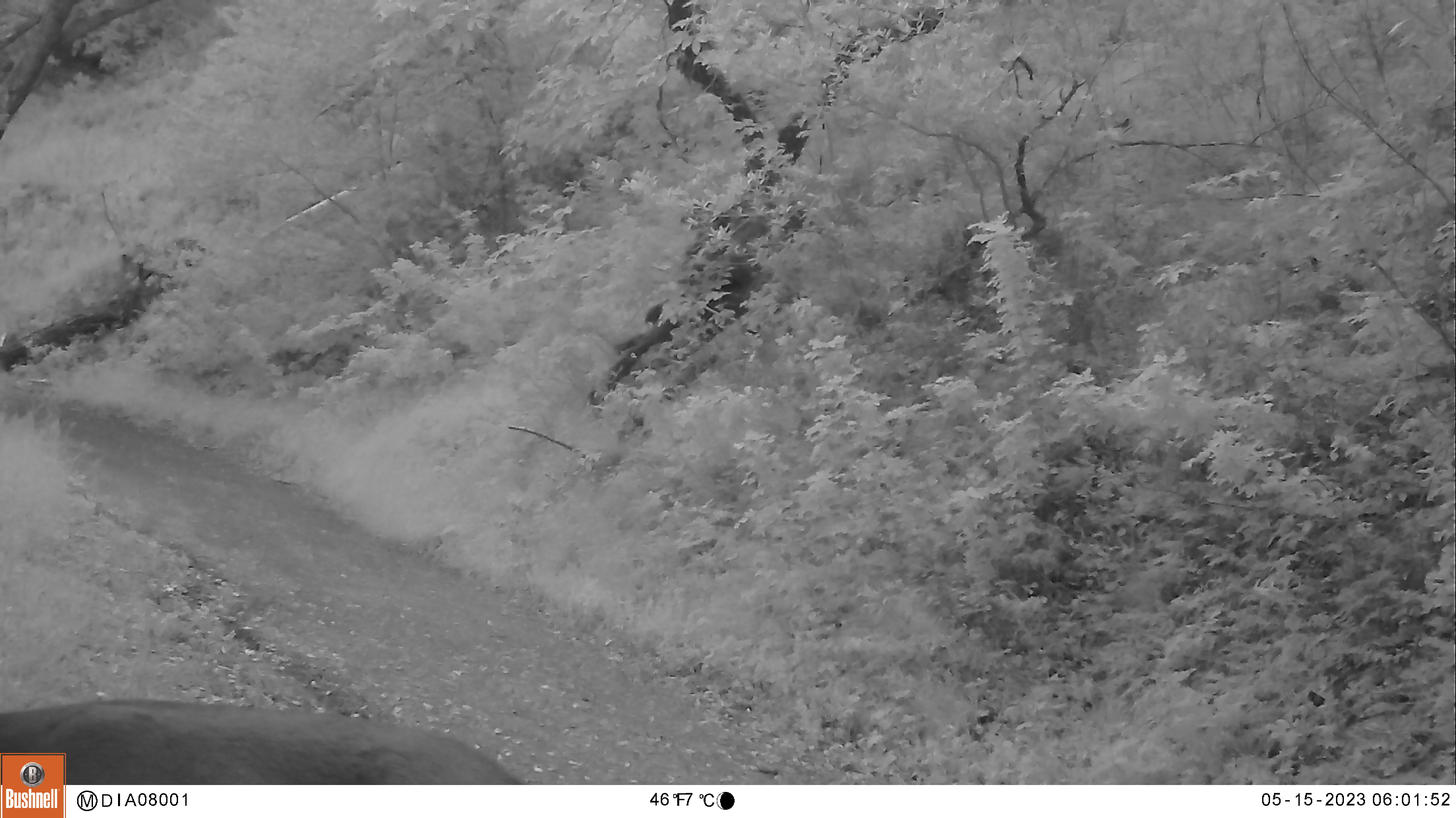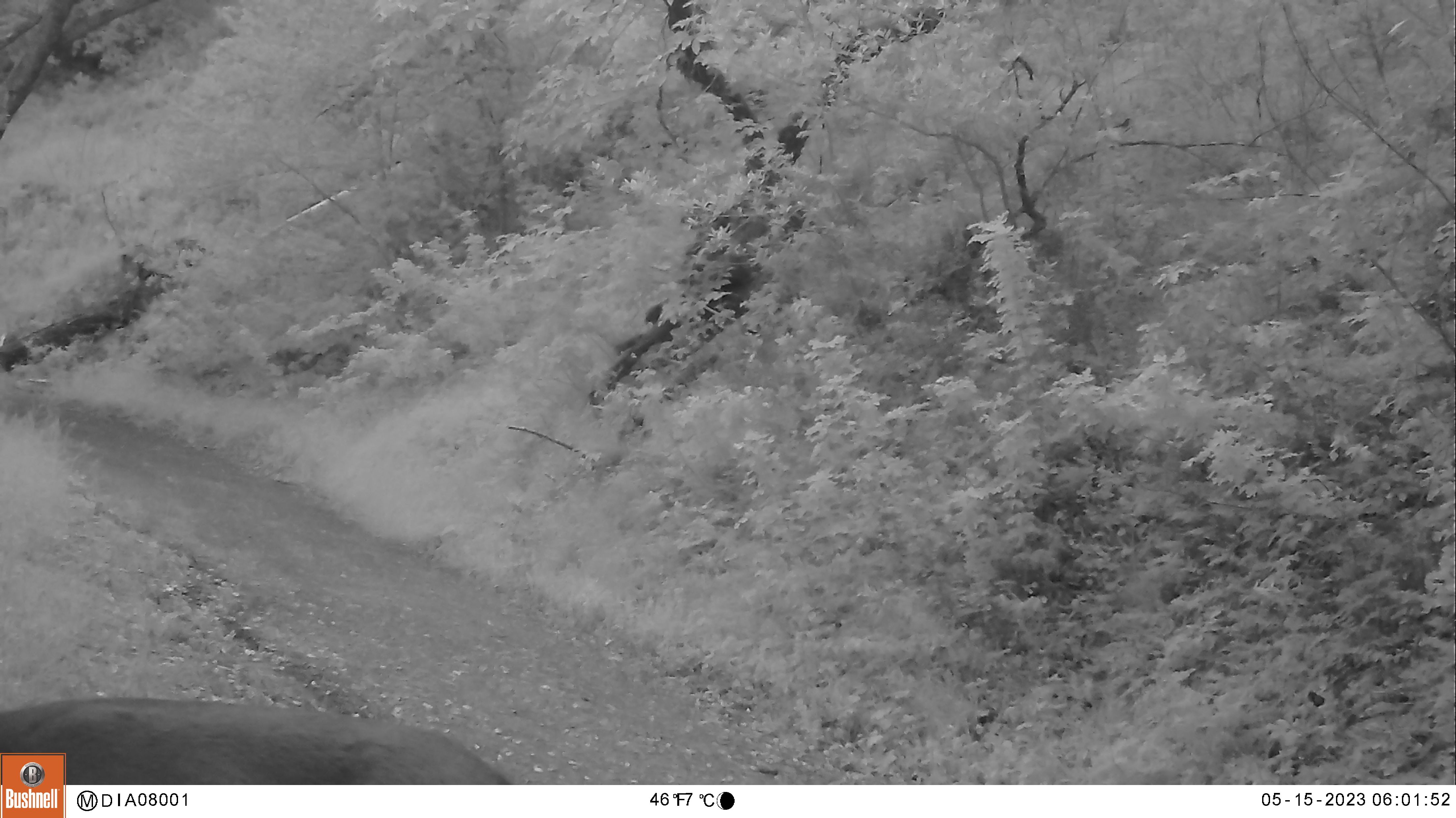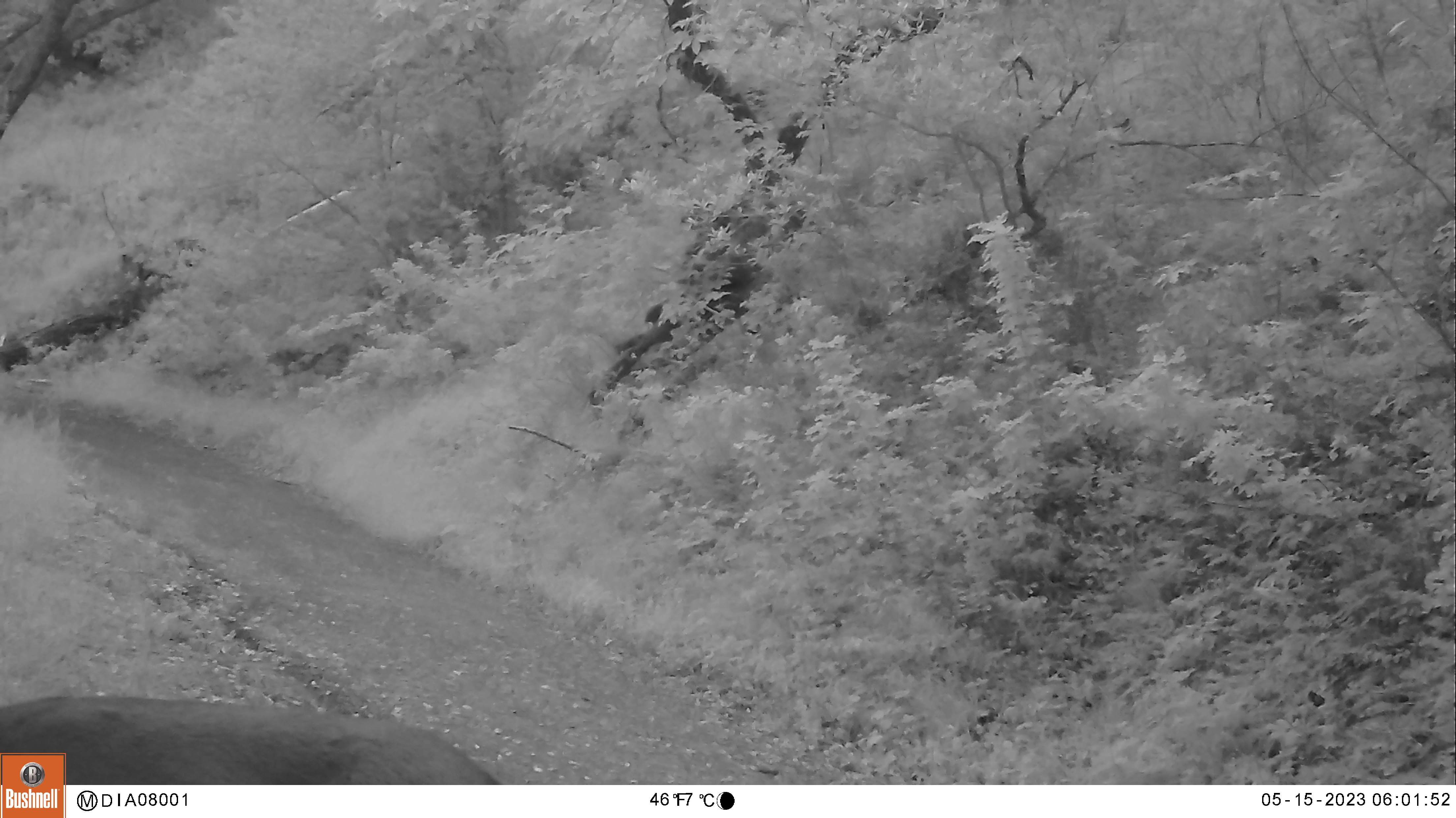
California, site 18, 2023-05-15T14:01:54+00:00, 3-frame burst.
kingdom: Animalia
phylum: Chordata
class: Mammalia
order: Artiodactyla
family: Cervidae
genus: Odocoileus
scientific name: Odocoileus hemionus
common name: mule deer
Mule deer (Odocoileus hemionus).